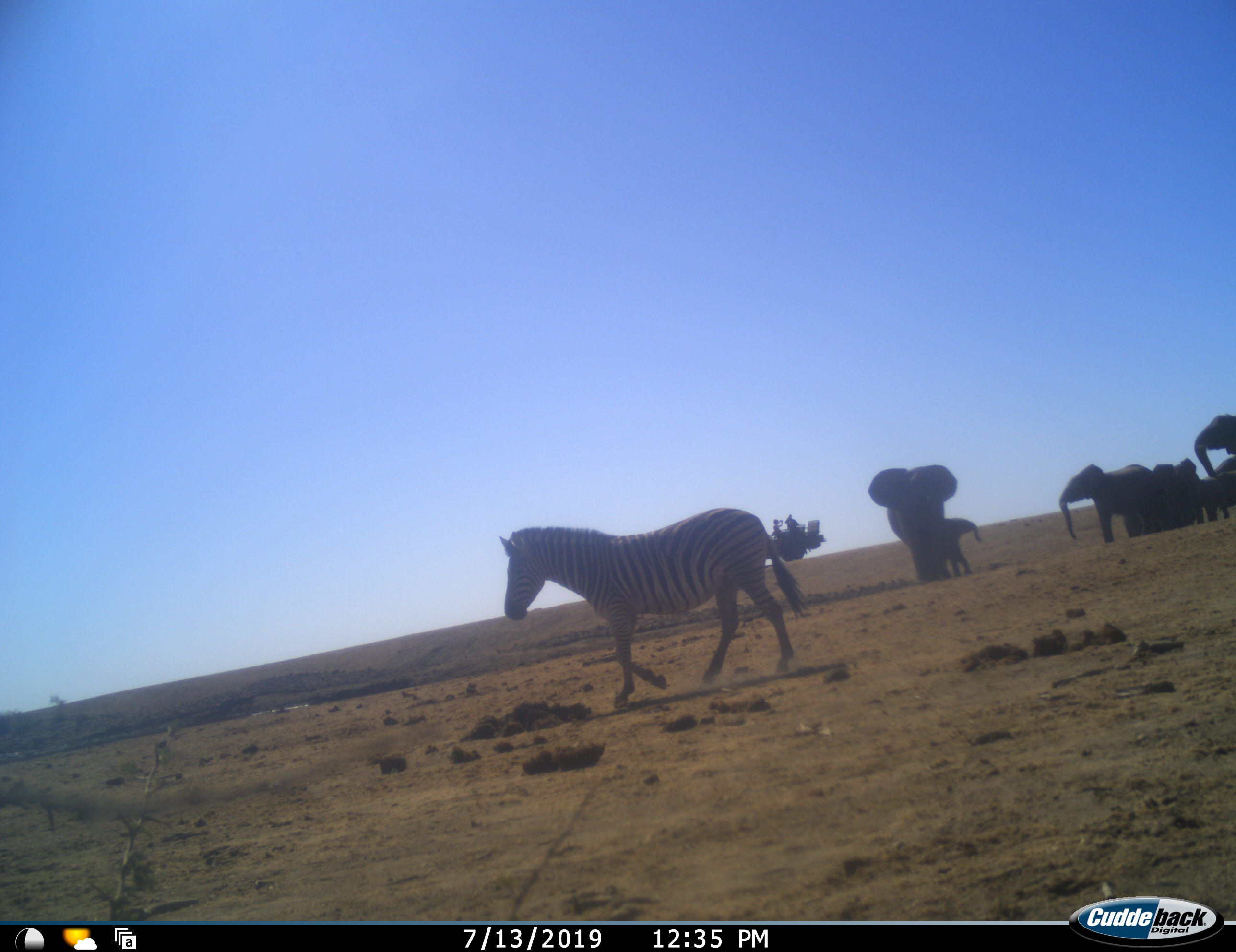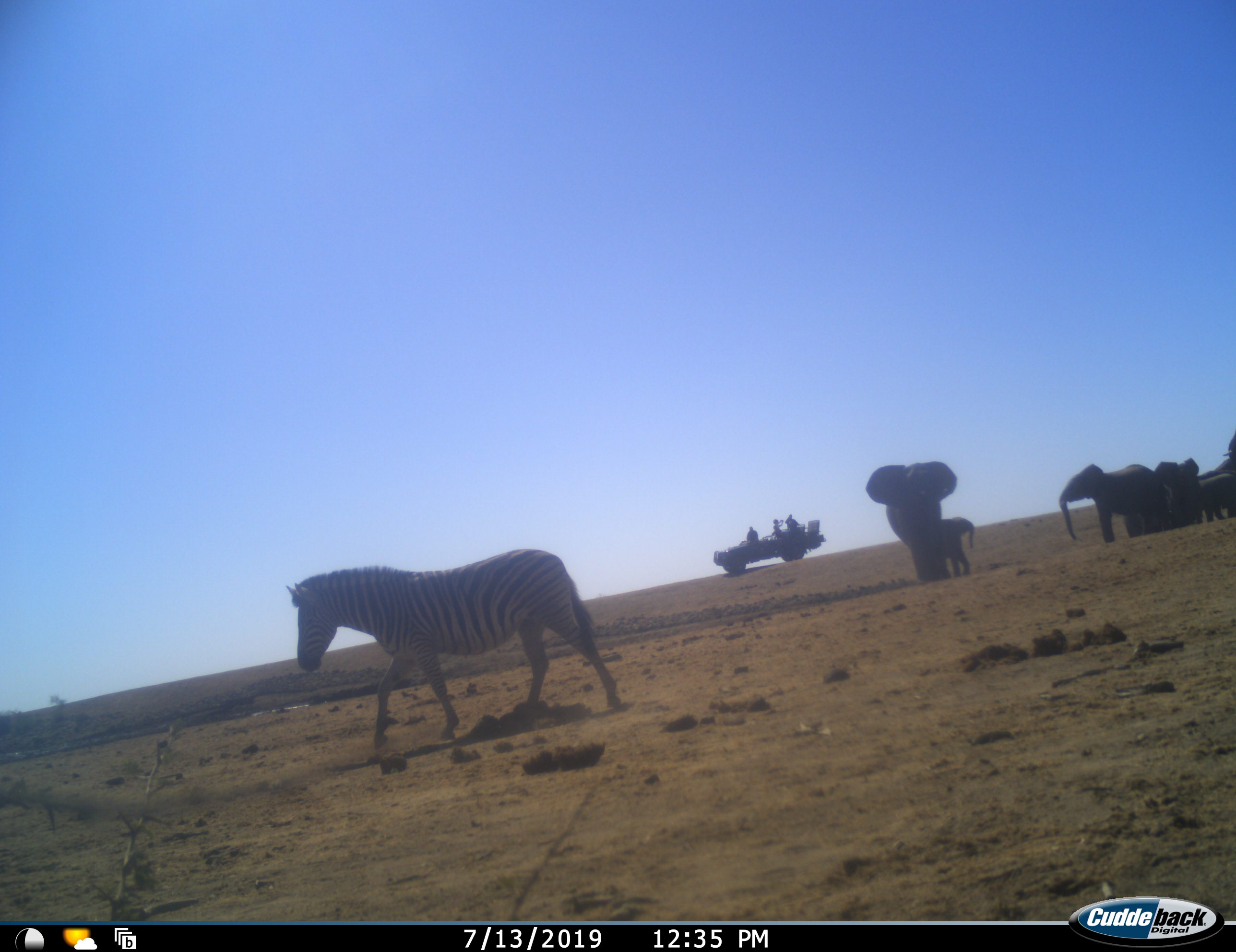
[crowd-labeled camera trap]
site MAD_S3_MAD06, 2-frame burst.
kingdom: Animalia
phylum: Chordata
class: Mammalia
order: Proboscidea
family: Elephantidae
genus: Loxodonta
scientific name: Loxodonta africana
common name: african bush elephant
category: elephant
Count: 7.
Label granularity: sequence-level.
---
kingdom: Animalia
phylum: Chordata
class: Mammalia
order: Perissodactyla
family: Equidae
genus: Equus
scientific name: Equus quagga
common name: plains zebra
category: zebraplains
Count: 1.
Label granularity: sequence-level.